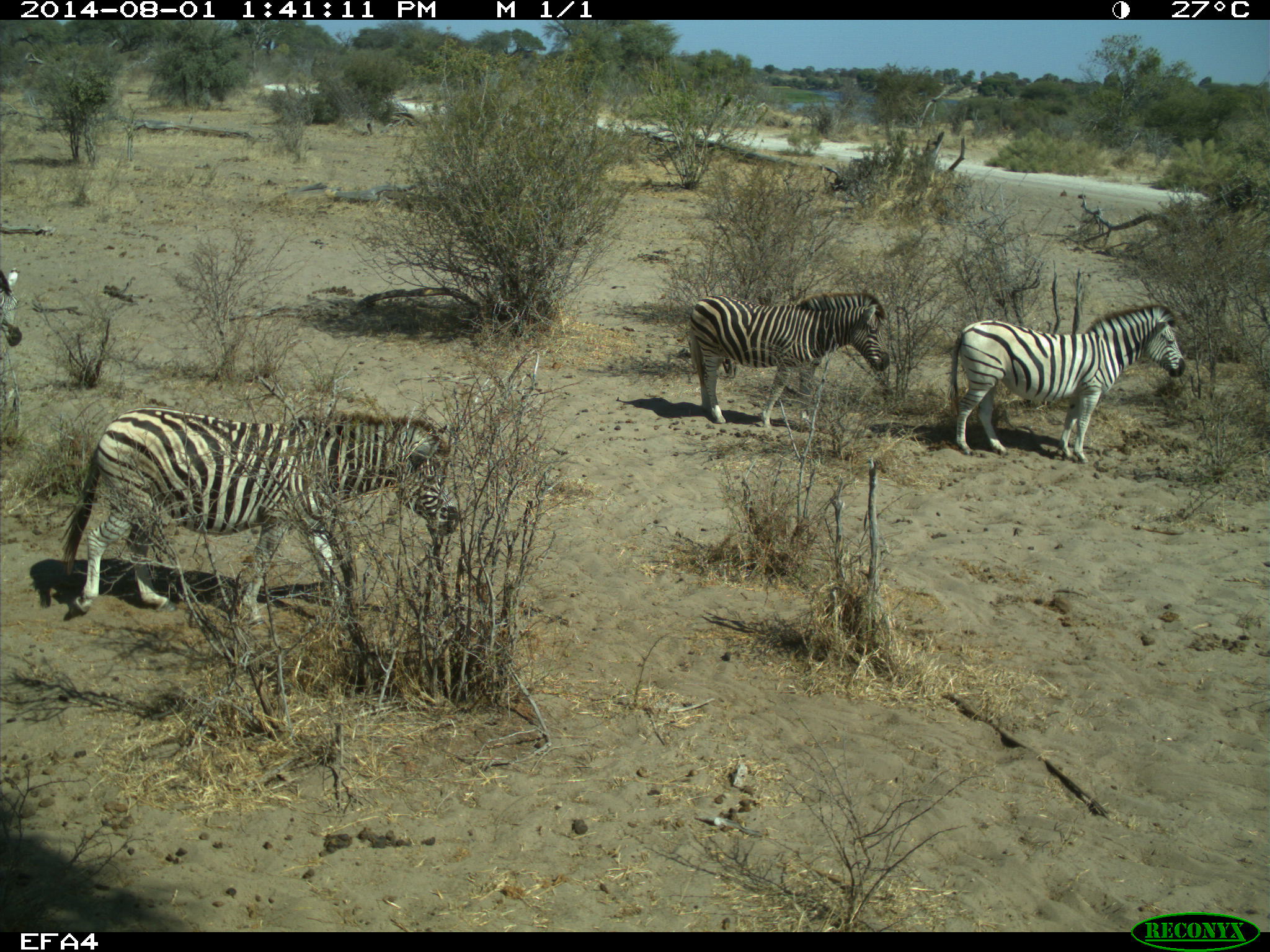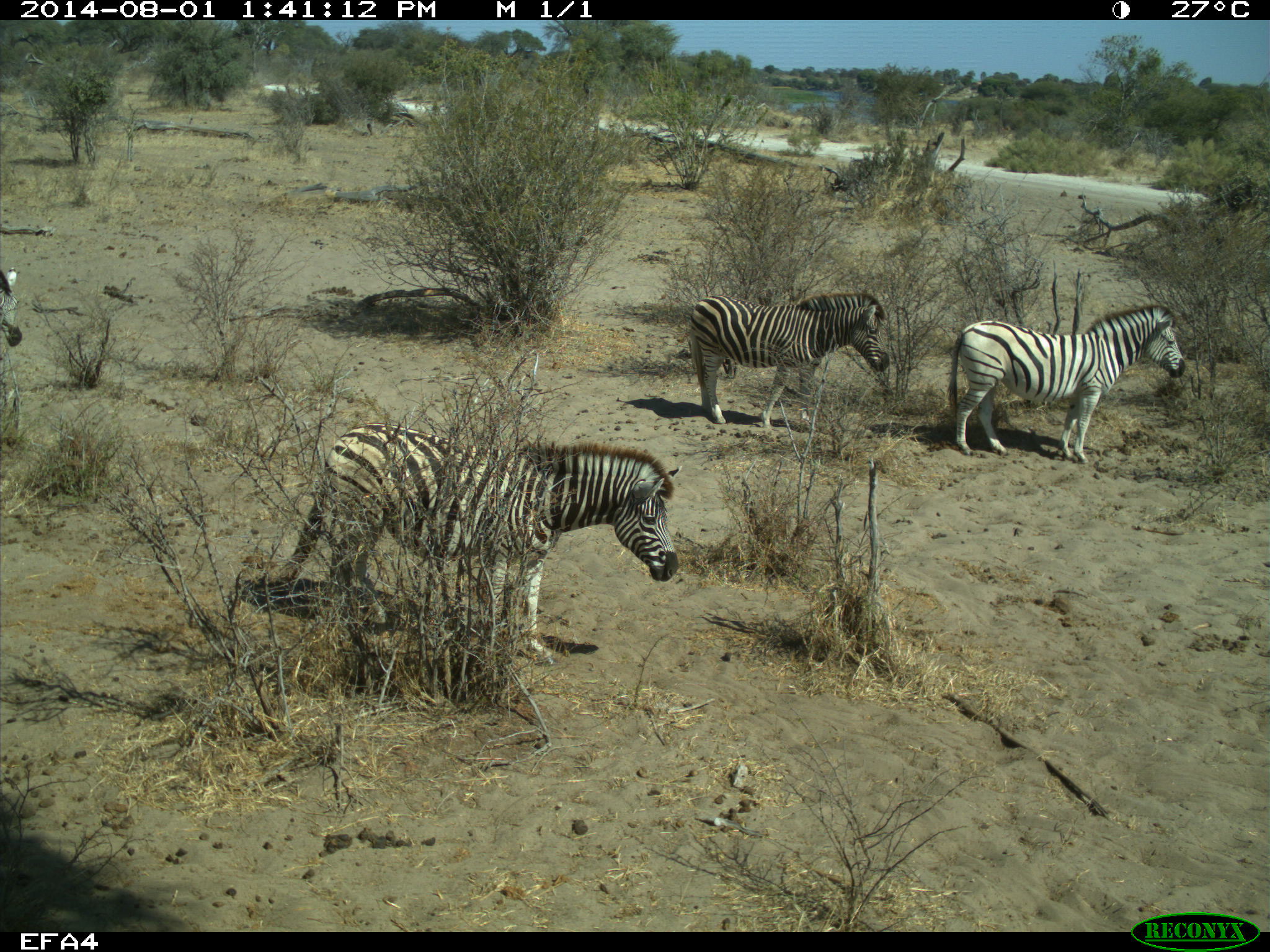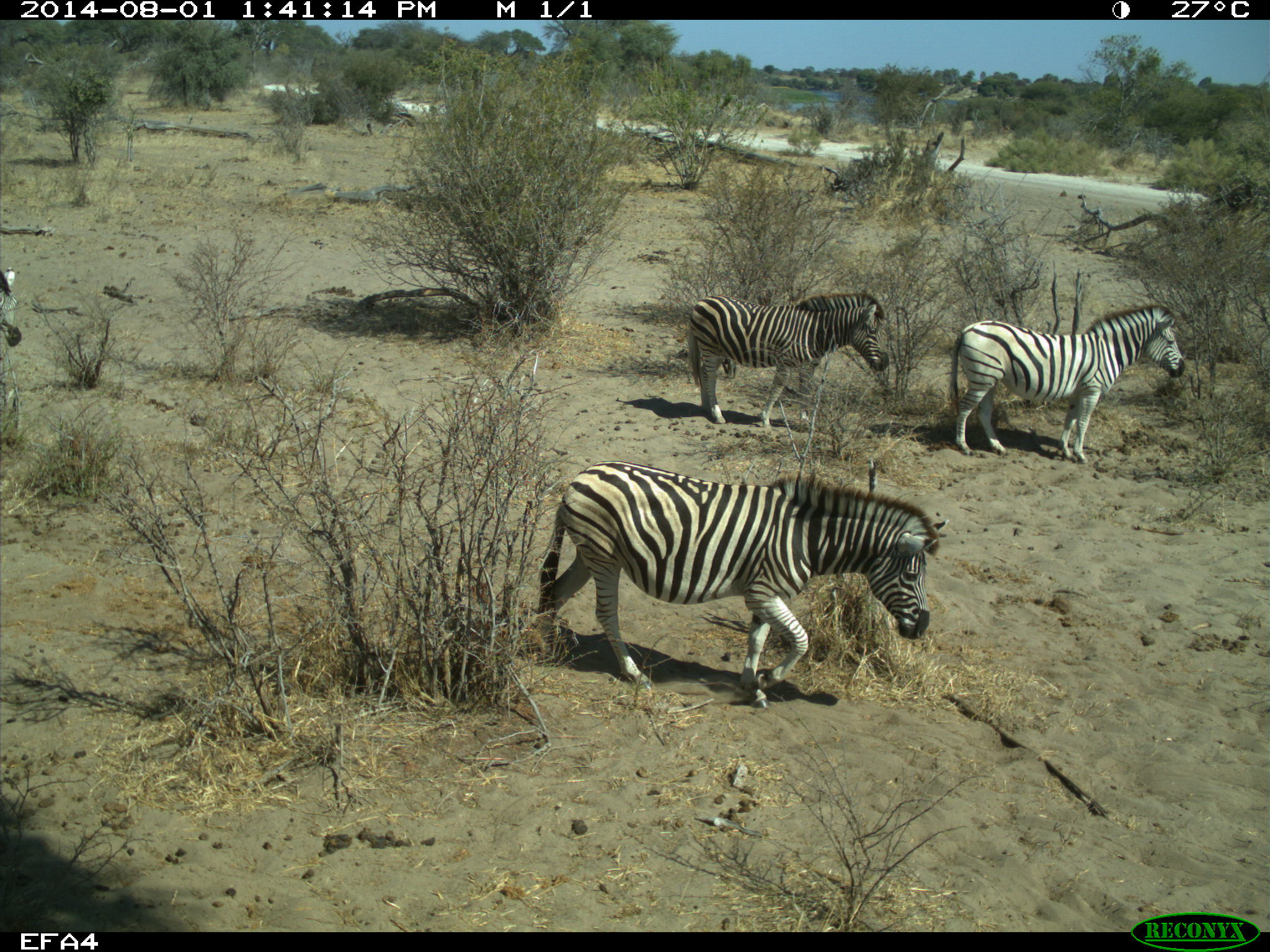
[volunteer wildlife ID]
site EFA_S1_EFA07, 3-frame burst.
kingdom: Animalia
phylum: Chordata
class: Mammalia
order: Perissodactyla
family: Equidae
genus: Equus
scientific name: Equus quagga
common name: plains zebra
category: zebraplains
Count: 4.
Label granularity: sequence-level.